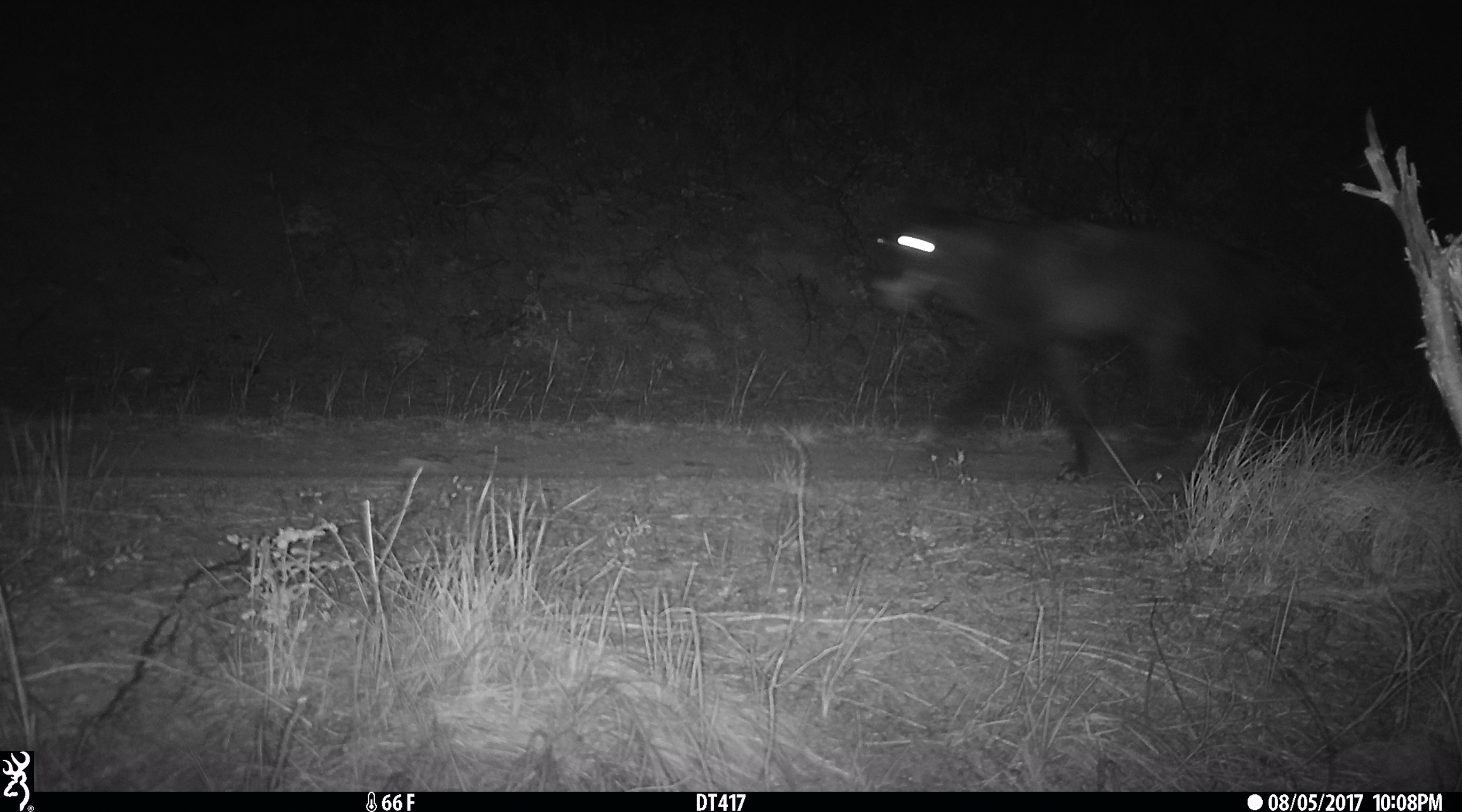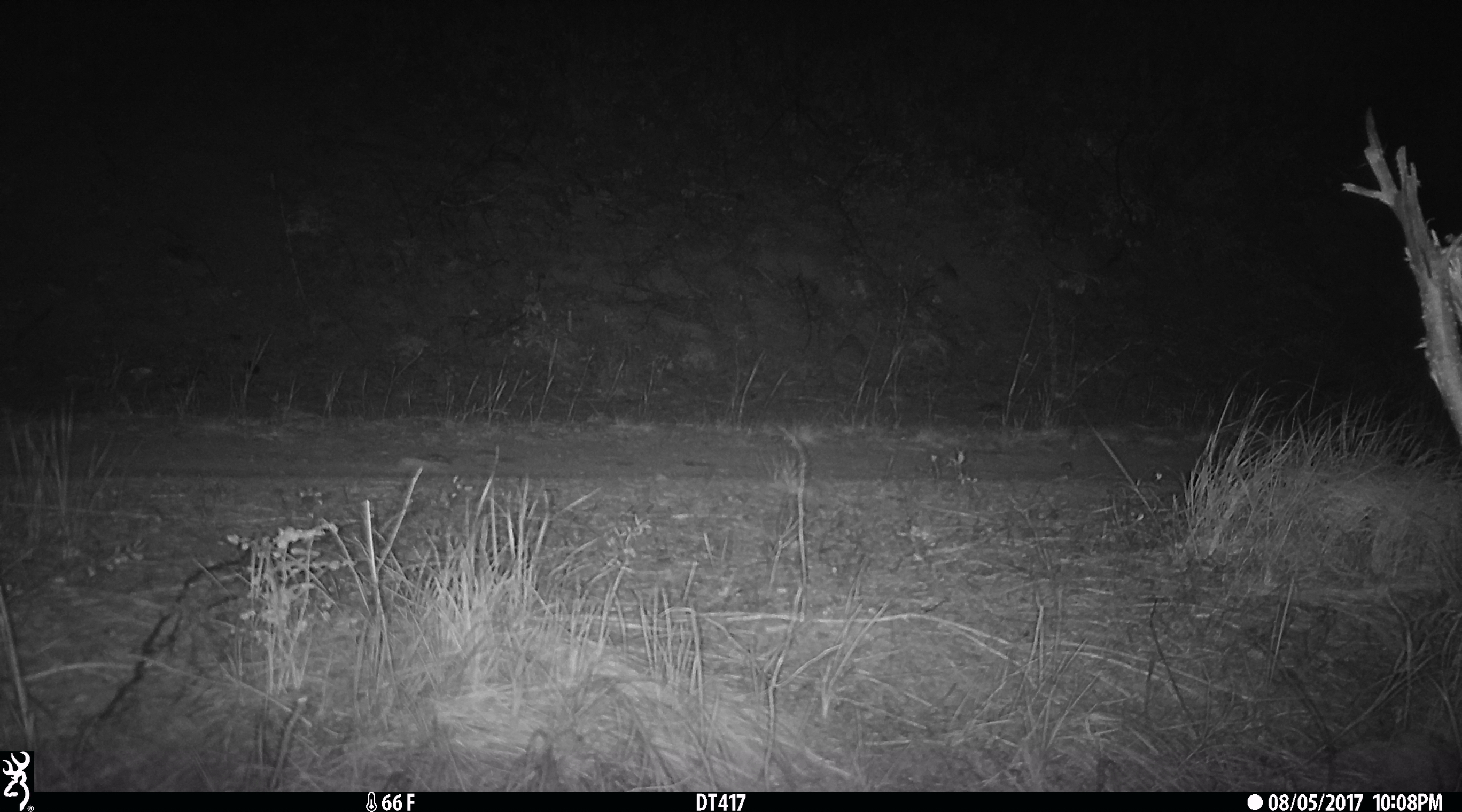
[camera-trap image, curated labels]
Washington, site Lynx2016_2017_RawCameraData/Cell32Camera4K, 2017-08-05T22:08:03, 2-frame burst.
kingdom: Animalia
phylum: Chordata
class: Mammalia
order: Carnivora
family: Canidae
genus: Canis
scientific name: Canis lupus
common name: gray wolf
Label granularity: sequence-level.